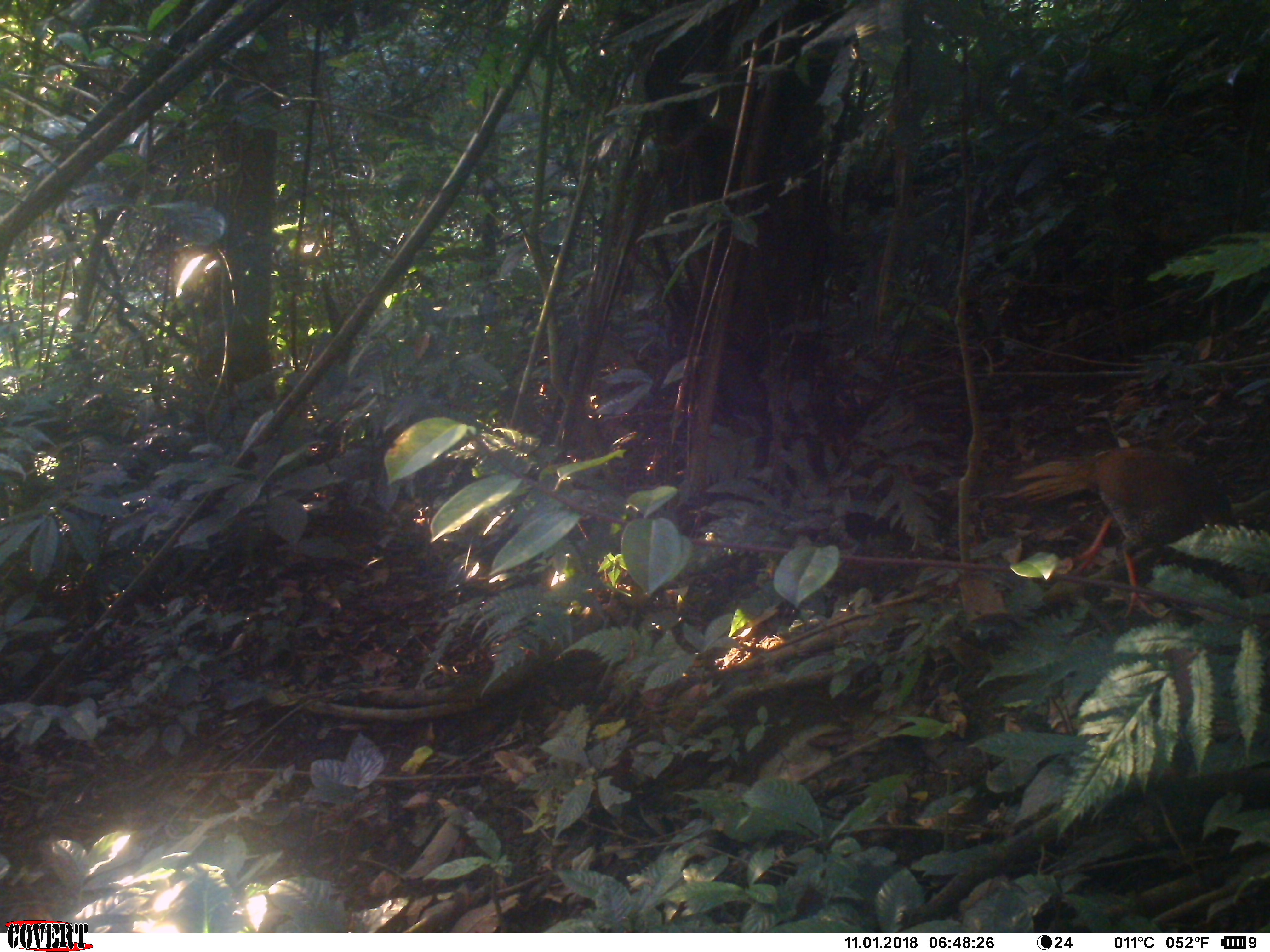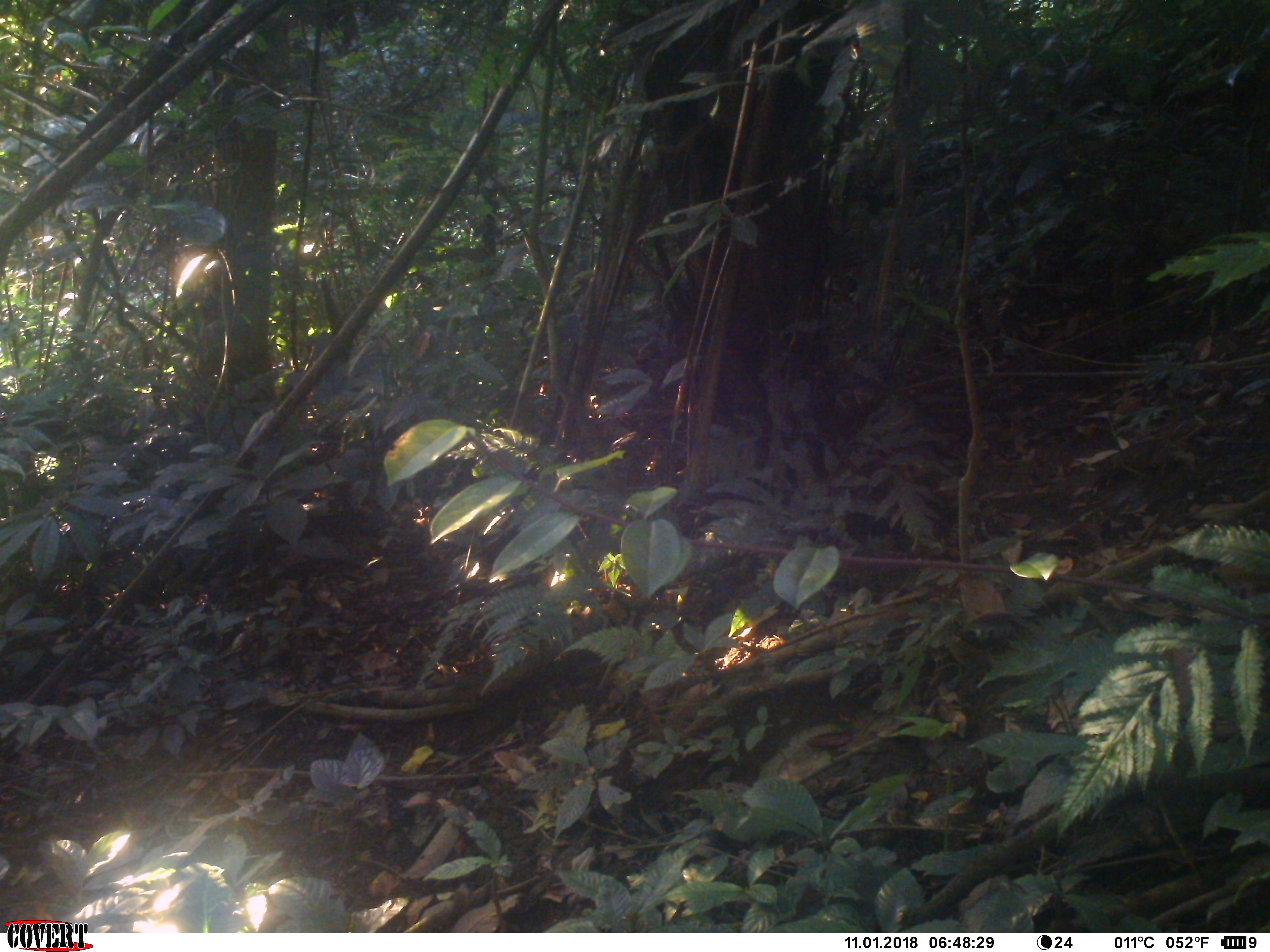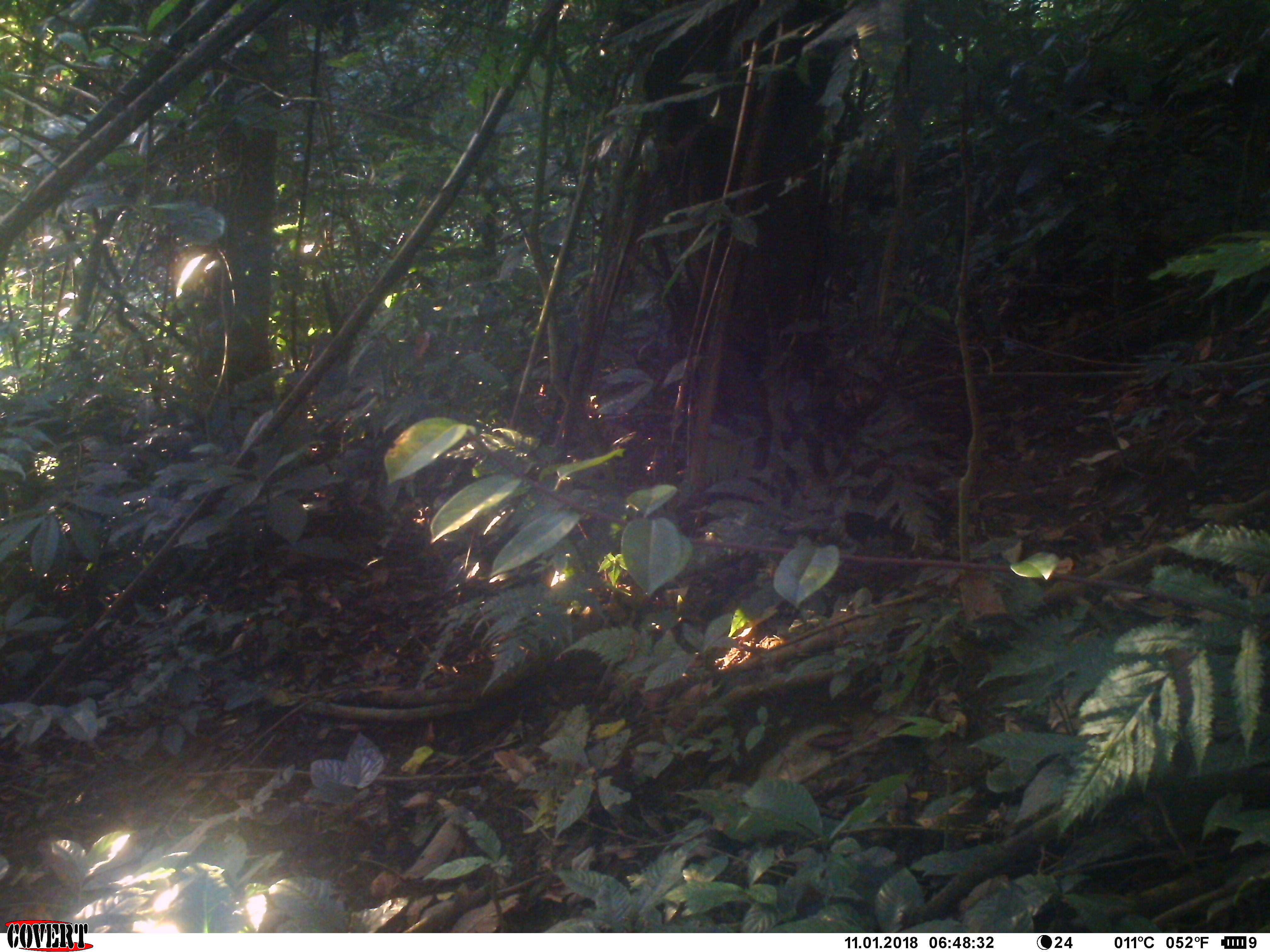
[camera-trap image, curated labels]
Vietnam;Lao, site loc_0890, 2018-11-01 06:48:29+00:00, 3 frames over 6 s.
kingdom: Animalia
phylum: Chordata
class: Aves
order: Galliformes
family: Phasianidae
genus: Lophura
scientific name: Lophura nycthemera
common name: silver pheasant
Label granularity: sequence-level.